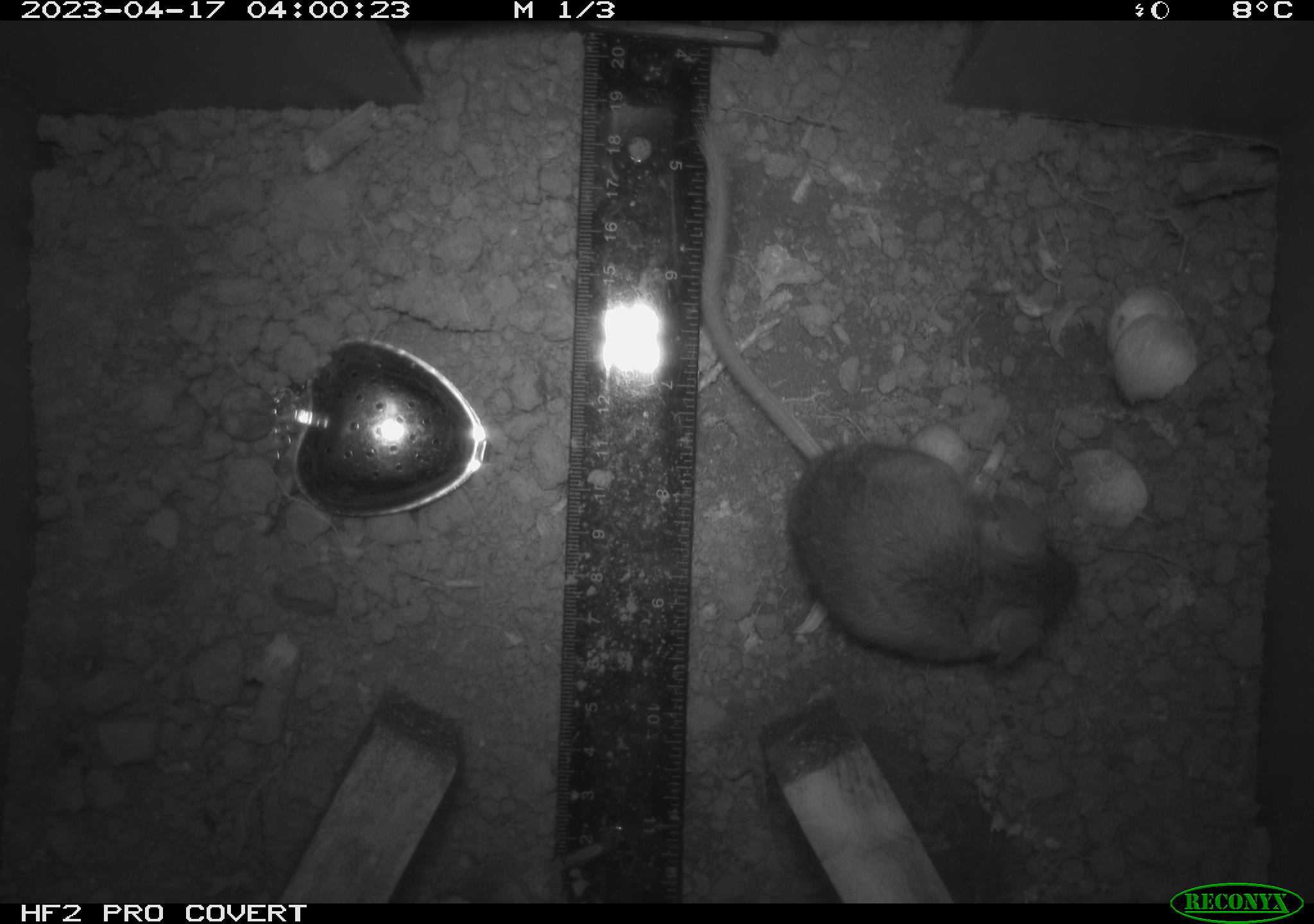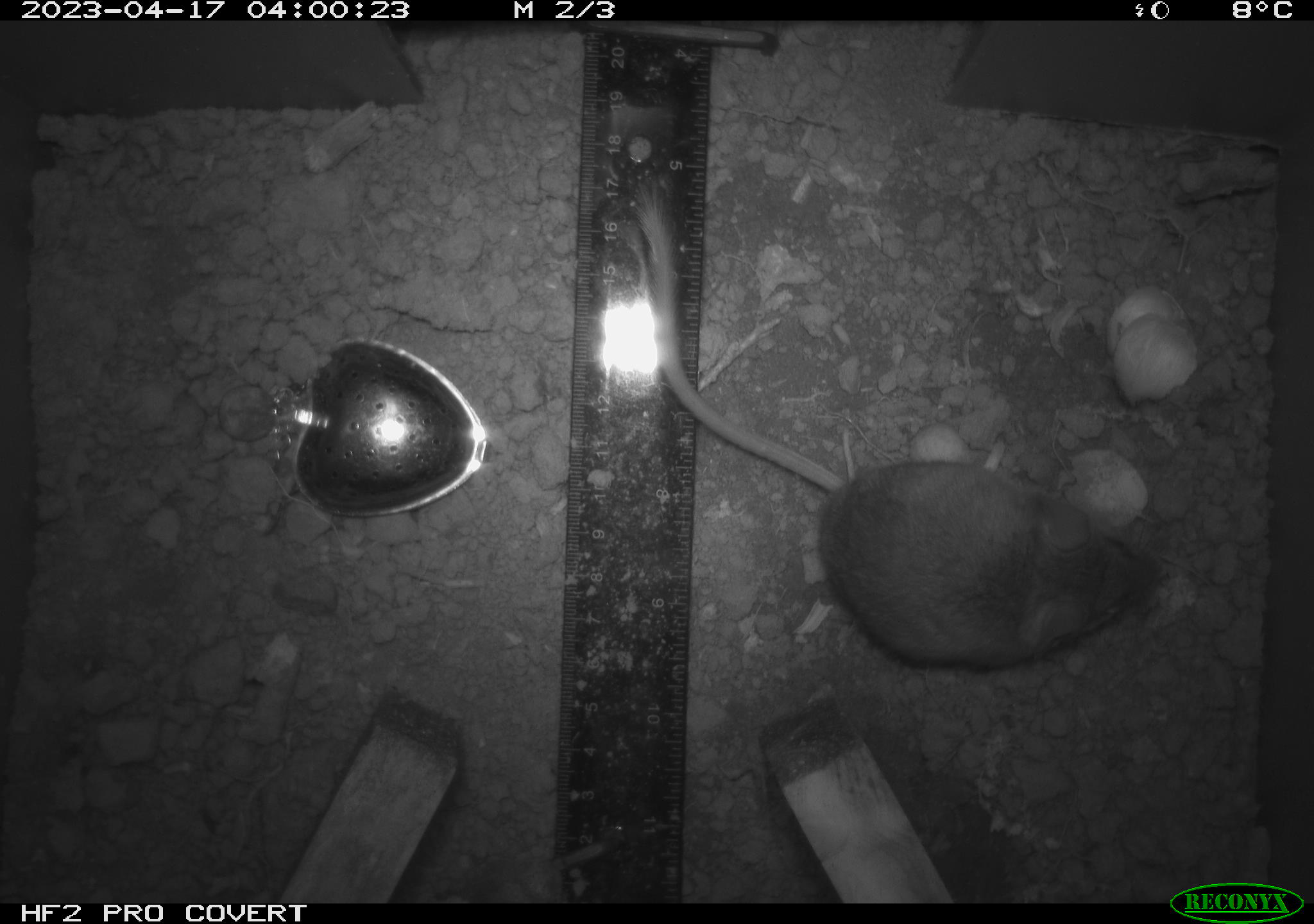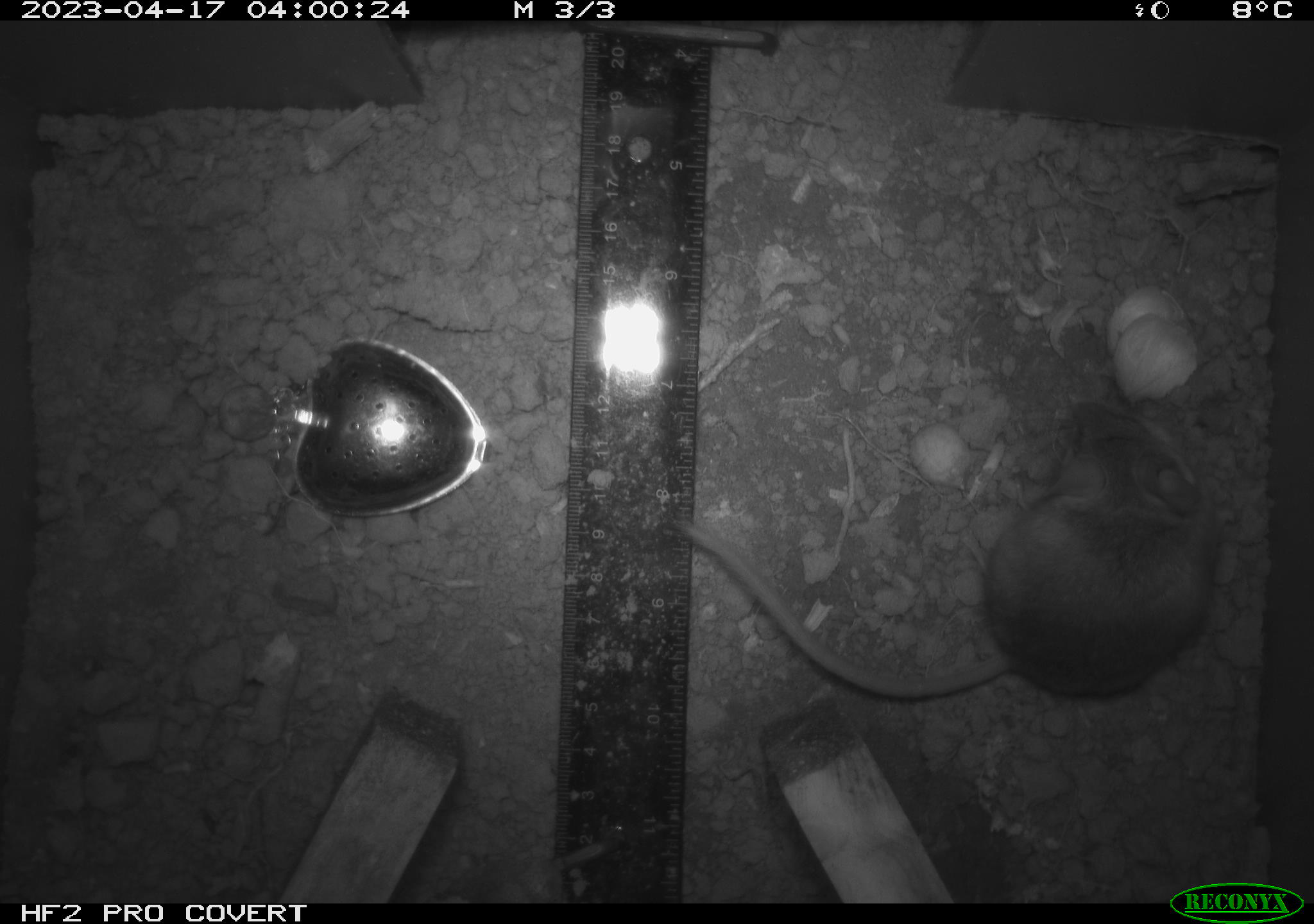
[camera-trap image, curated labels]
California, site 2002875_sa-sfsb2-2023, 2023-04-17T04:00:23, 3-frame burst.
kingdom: Animalia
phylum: Chordata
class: Mammalia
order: Rodentia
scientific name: Rodentia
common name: mouse species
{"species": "mouse species (Rodentia)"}